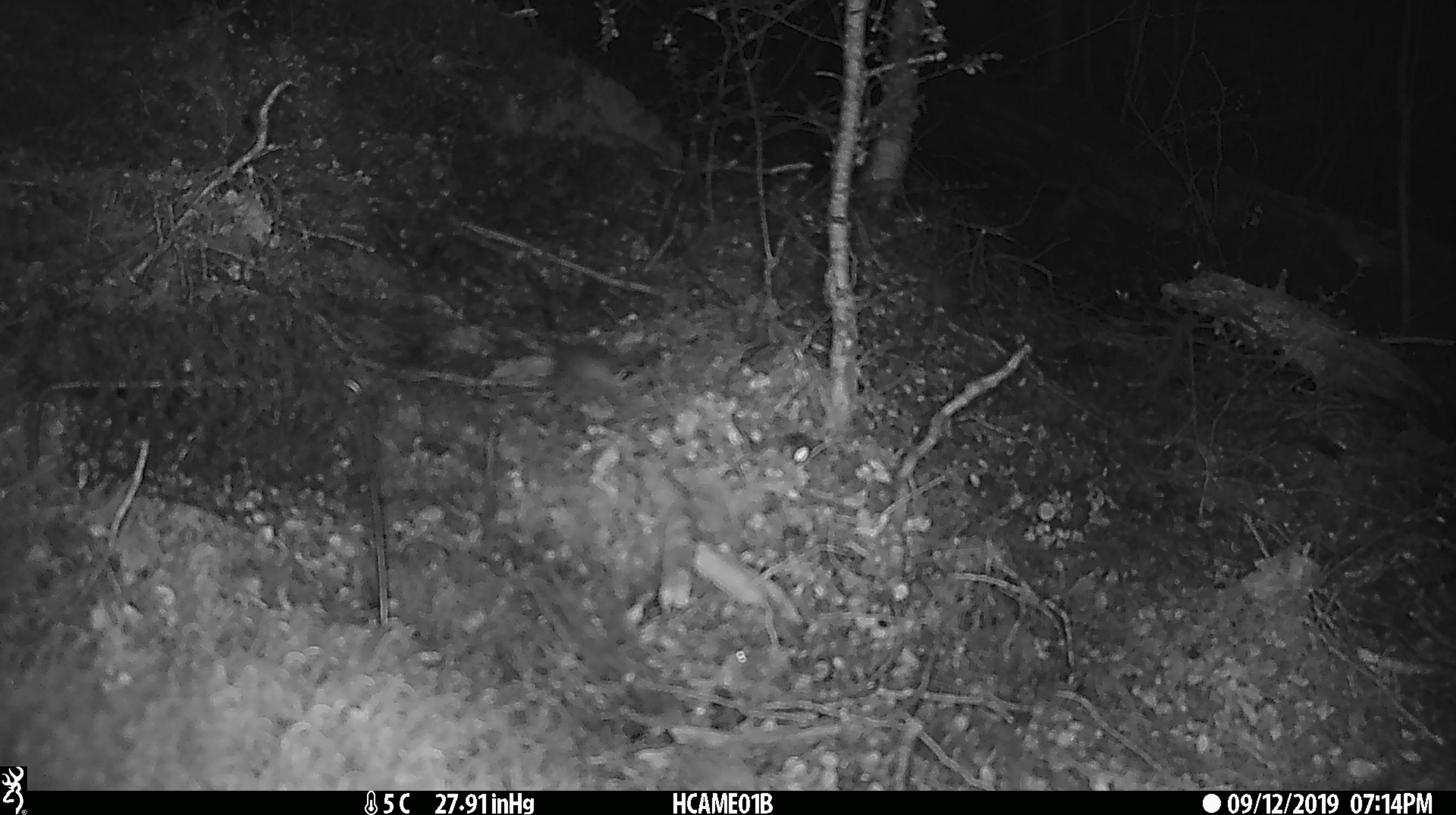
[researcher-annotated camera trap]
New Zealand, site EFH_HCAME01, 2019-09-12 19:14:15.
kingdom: Animalia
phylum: Chordata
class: Mammalia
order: Rodentia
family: Muridae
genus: Mus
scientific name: Mus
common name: mouse